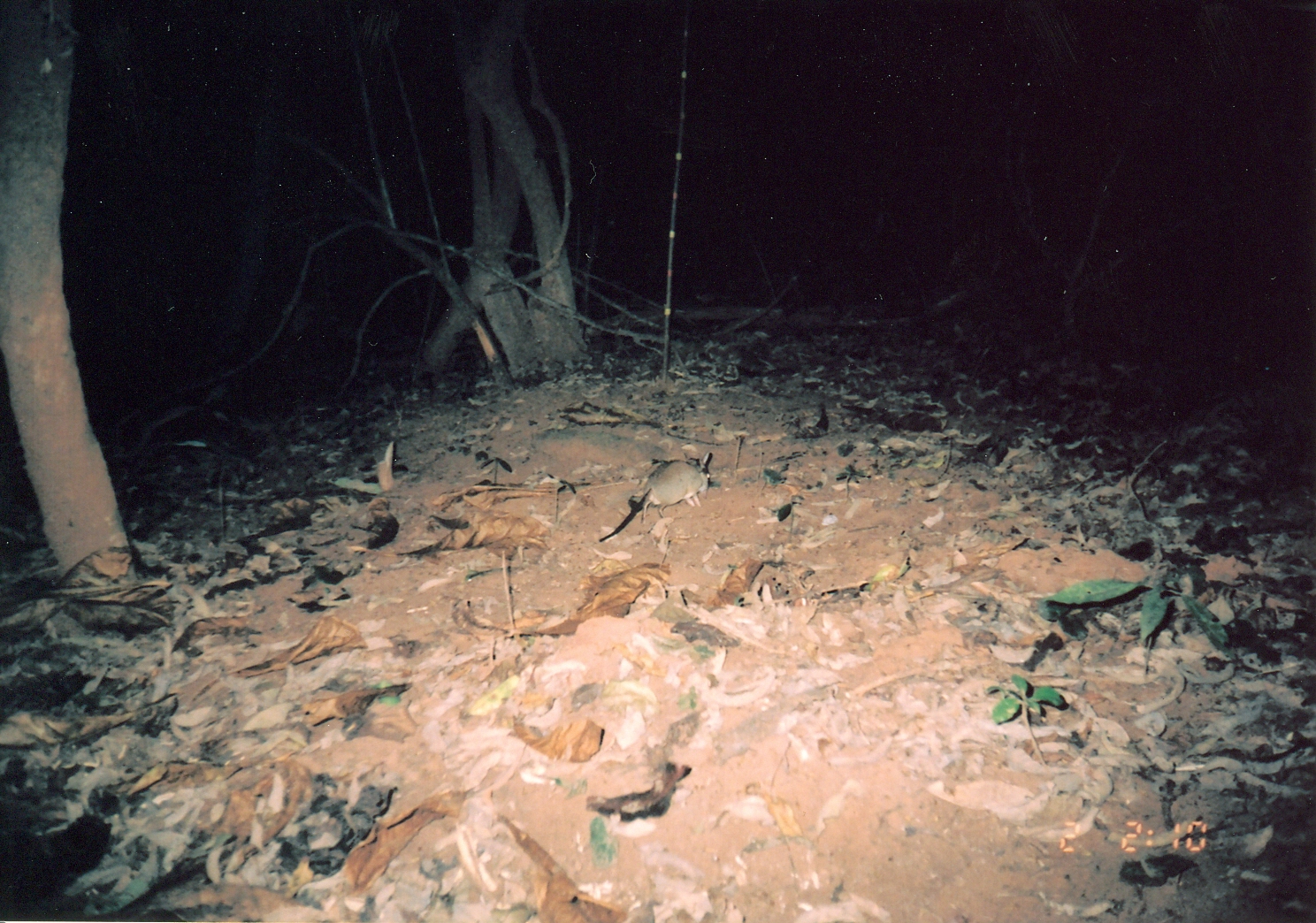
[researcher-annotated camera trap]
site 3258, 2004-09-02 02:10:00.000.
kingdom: Animalia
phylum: Chordata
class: Mammalia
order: Macroscelidea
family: Macroscelididae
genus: Petrodromus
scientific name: Petrodromus tetradactylus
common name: four-toed sengi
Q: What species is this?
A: Petrodromus tetradactylus (four-toed sengi).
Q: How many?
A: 1.